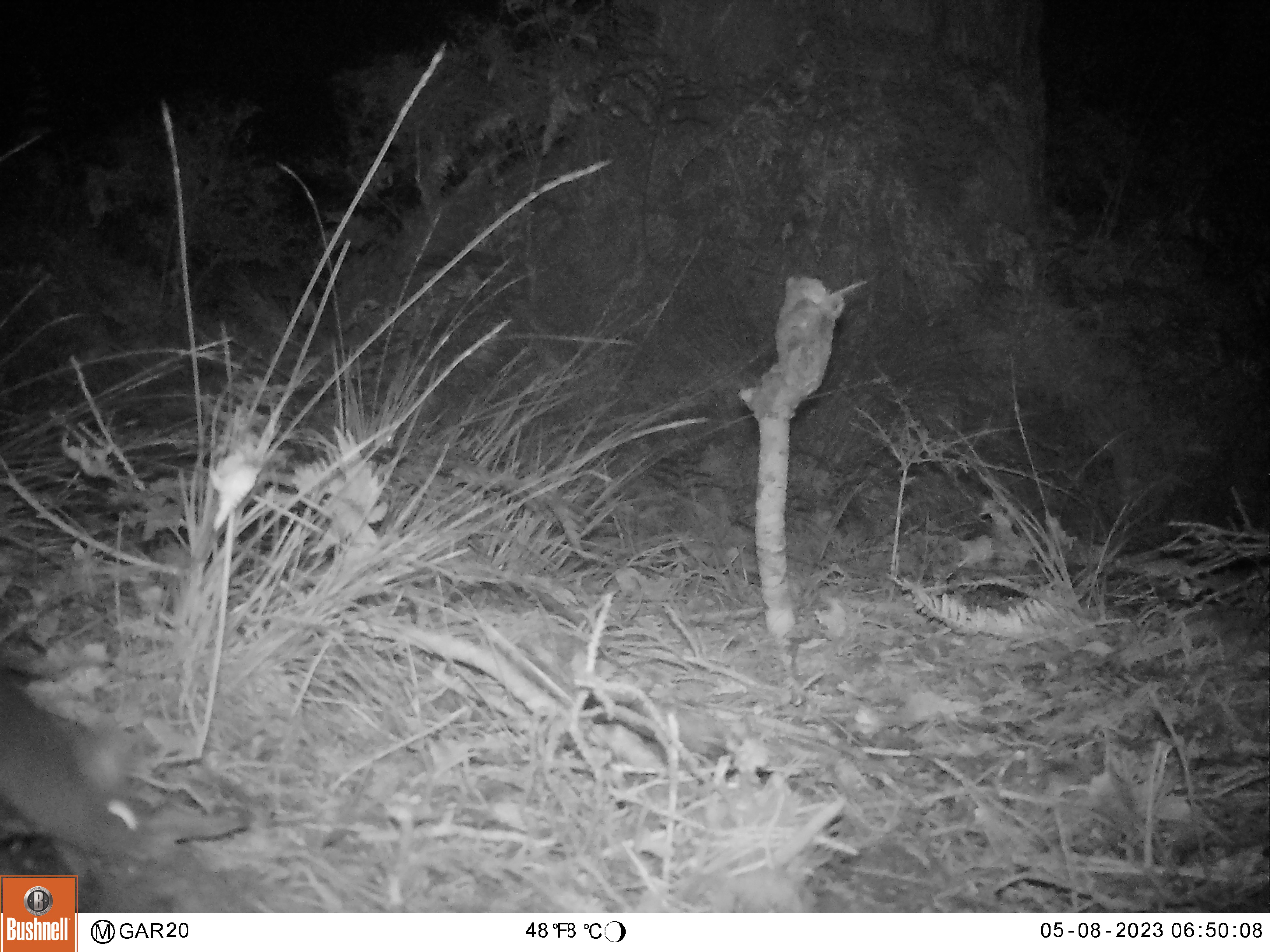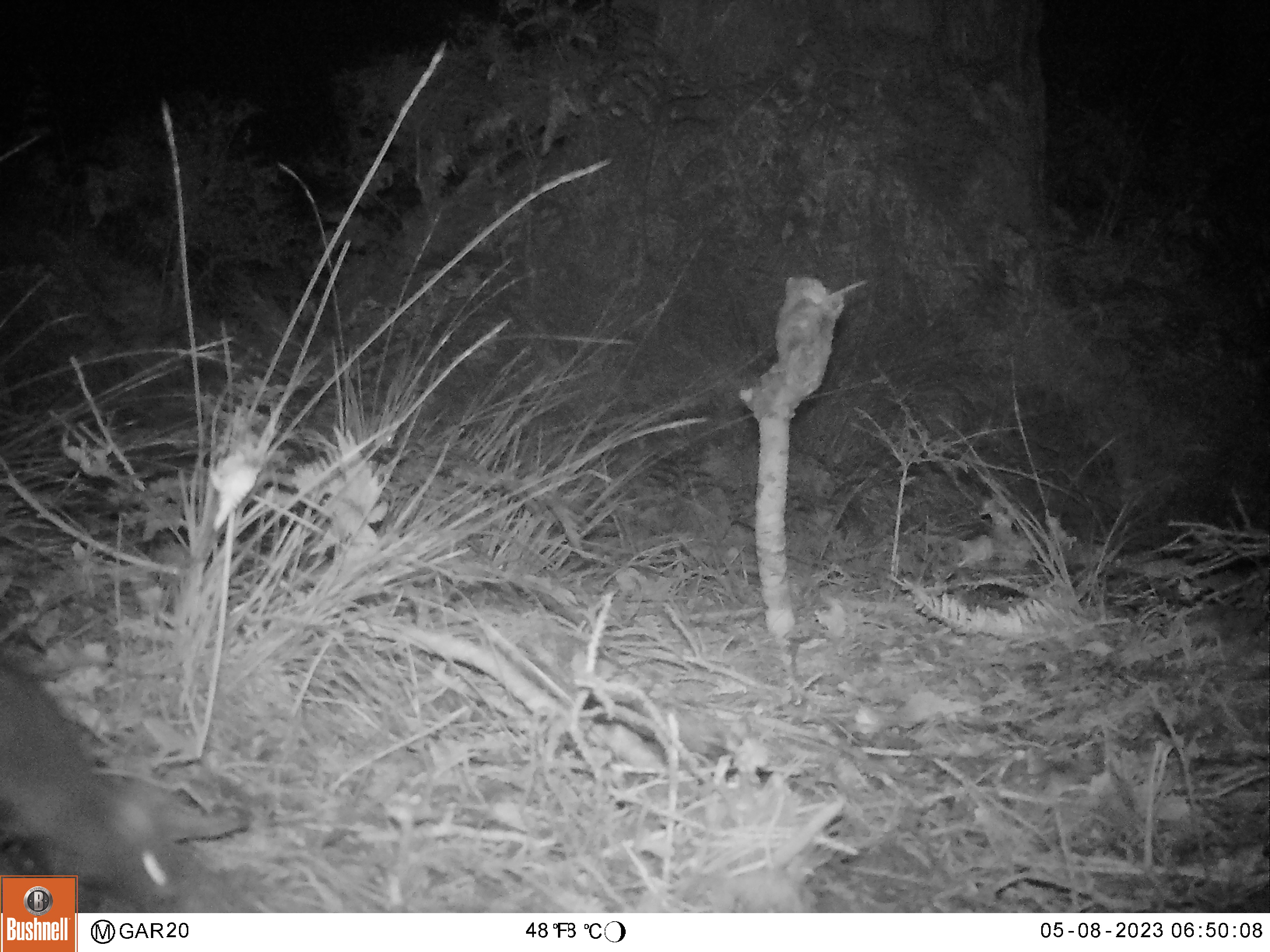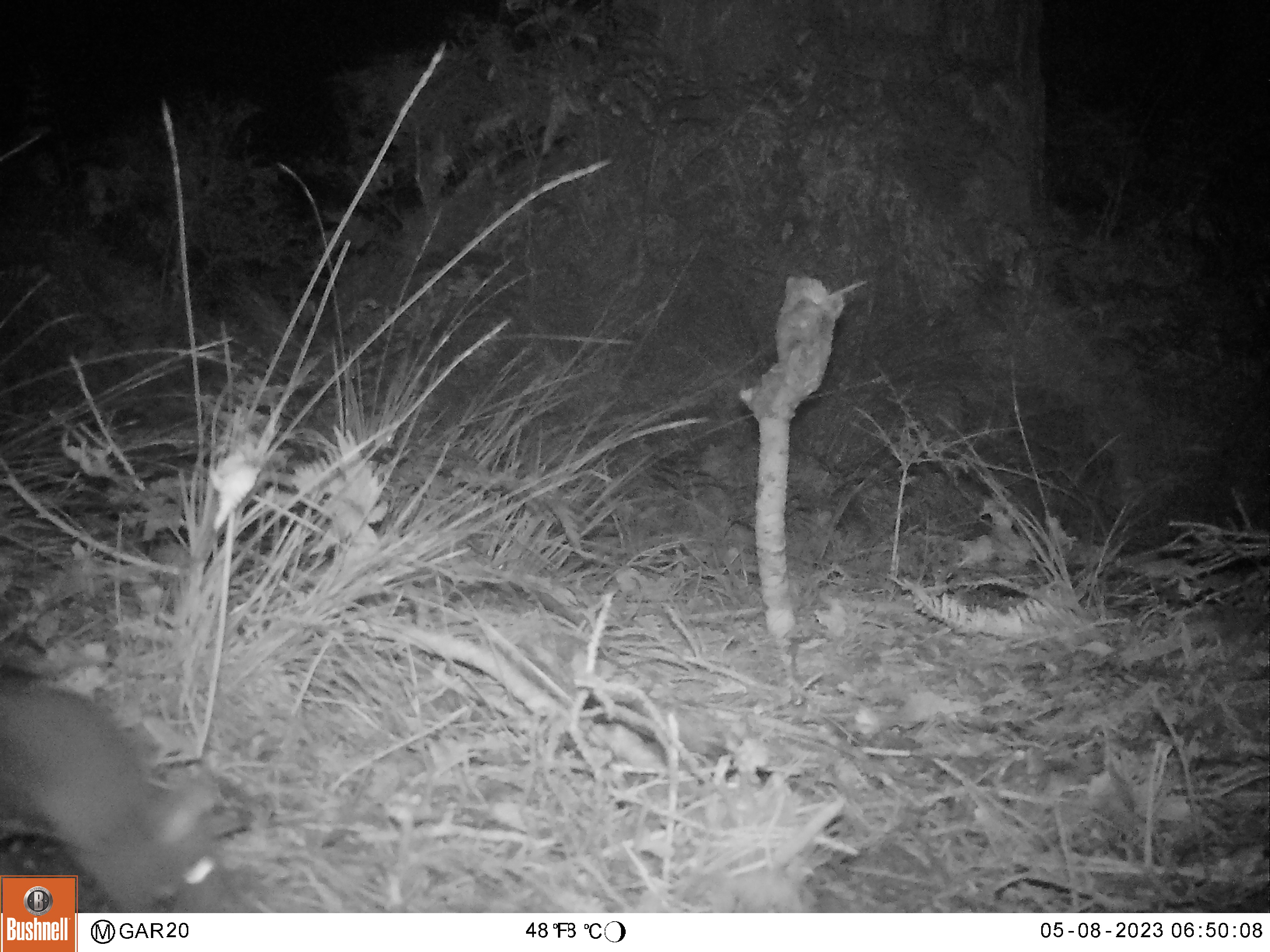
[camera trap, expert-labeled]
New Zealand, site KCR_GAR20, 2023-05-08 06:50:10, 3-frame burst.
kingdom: Animalia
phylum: Chordata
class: Mammalia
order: Rodentia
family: Muridae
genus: Rattus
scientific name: Rattus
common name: rat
Rat (Rattus).